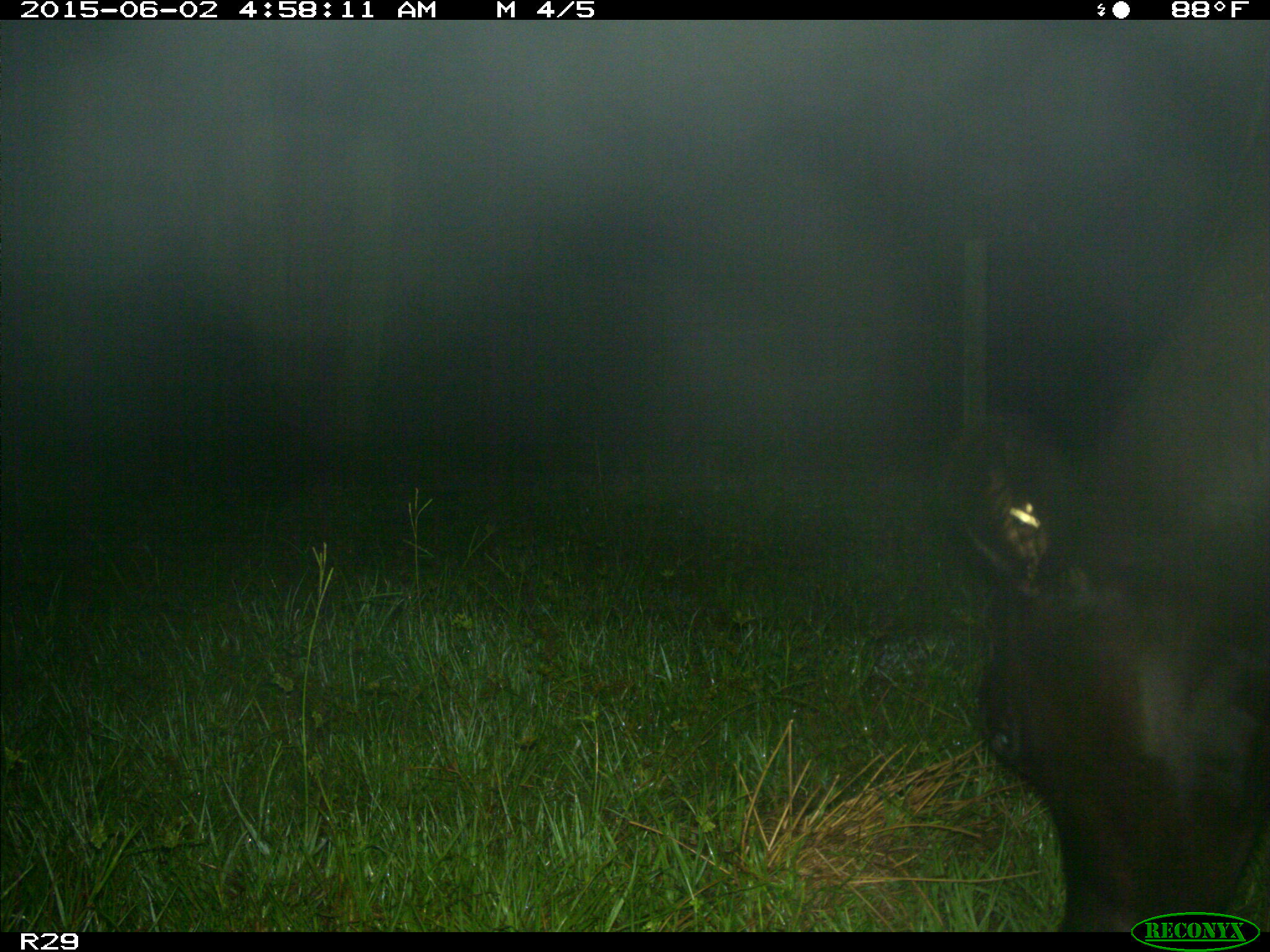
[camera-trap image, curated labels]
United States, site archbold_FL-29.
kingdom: Animalia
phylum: Chordata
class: Mammalia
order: Artiodactyla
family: Bovidae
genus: Bos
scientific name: Bos taurus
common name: domestic cow